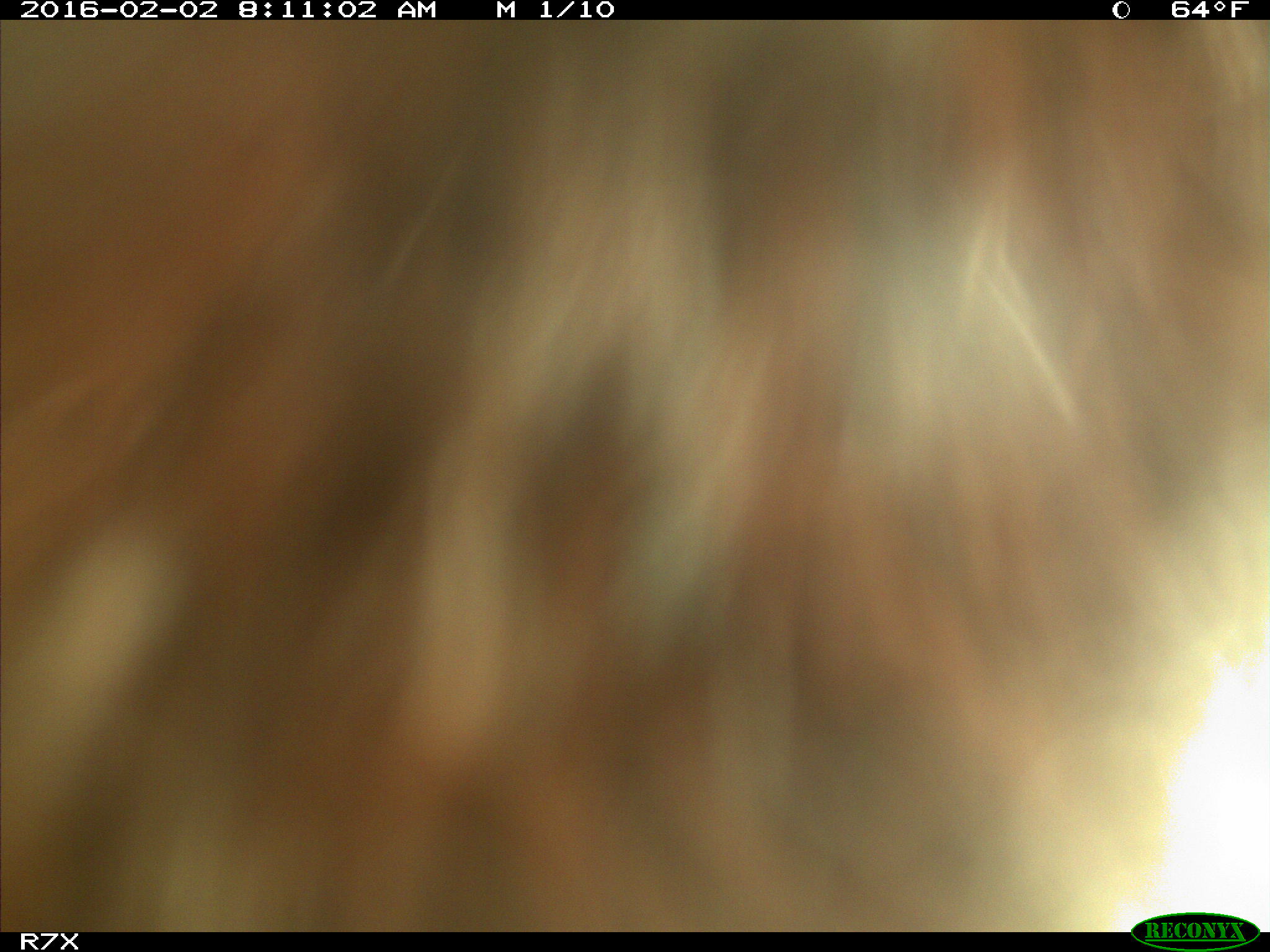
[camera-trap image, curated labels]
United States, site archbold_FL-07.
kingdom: Animalia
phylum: Chordata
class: Mammalia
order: Artiodactyla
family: Bovidae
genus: Bos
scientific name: Bos taurus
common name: domestic cow